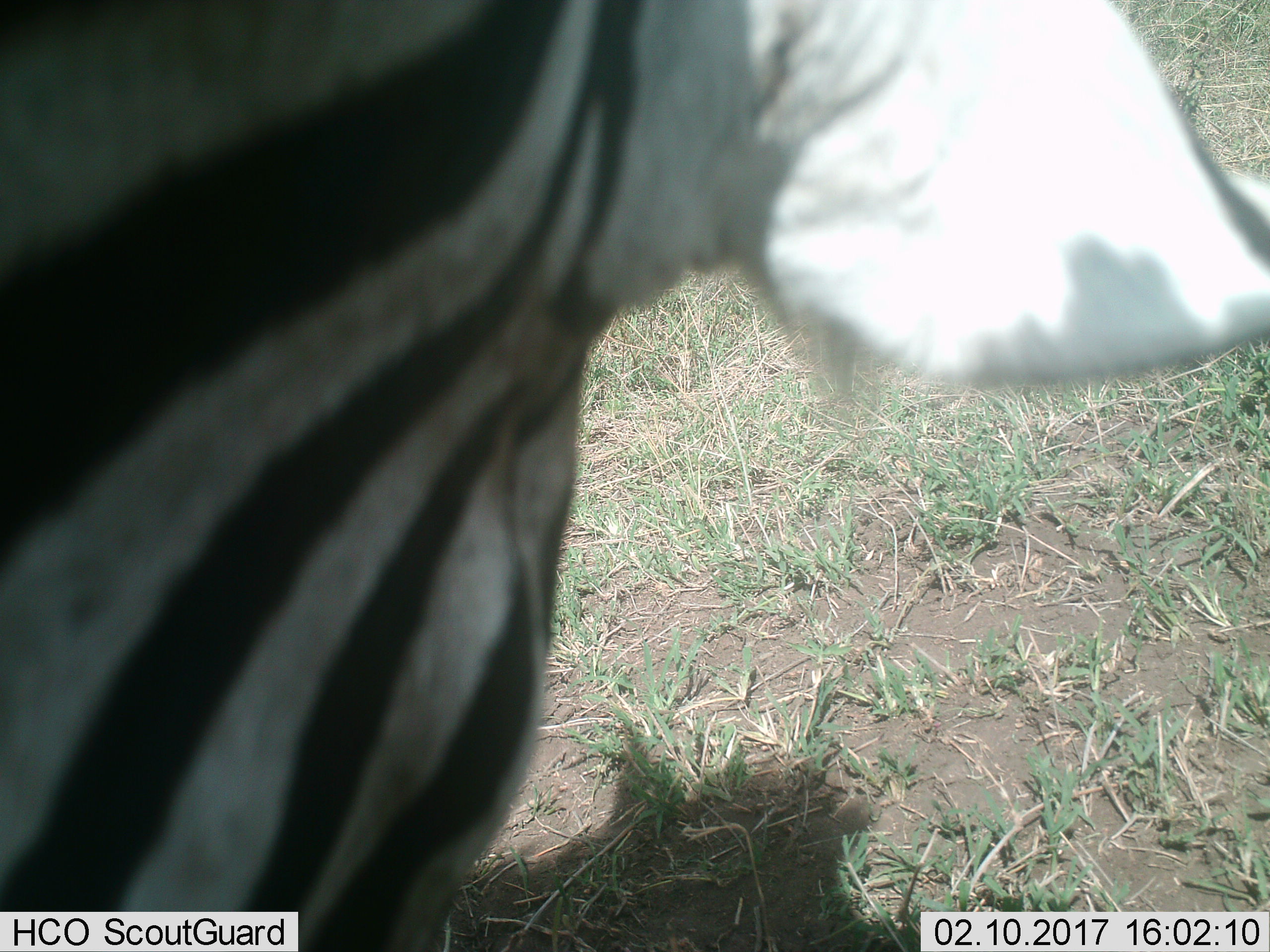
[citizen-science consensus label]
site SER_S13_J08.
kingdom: Animalia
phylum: Chordata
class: Mammalia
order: Perissodactyla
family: Equidae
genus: Equus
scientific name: Equus quagga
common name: plains zebra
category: zebraplains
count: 1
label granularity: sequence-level